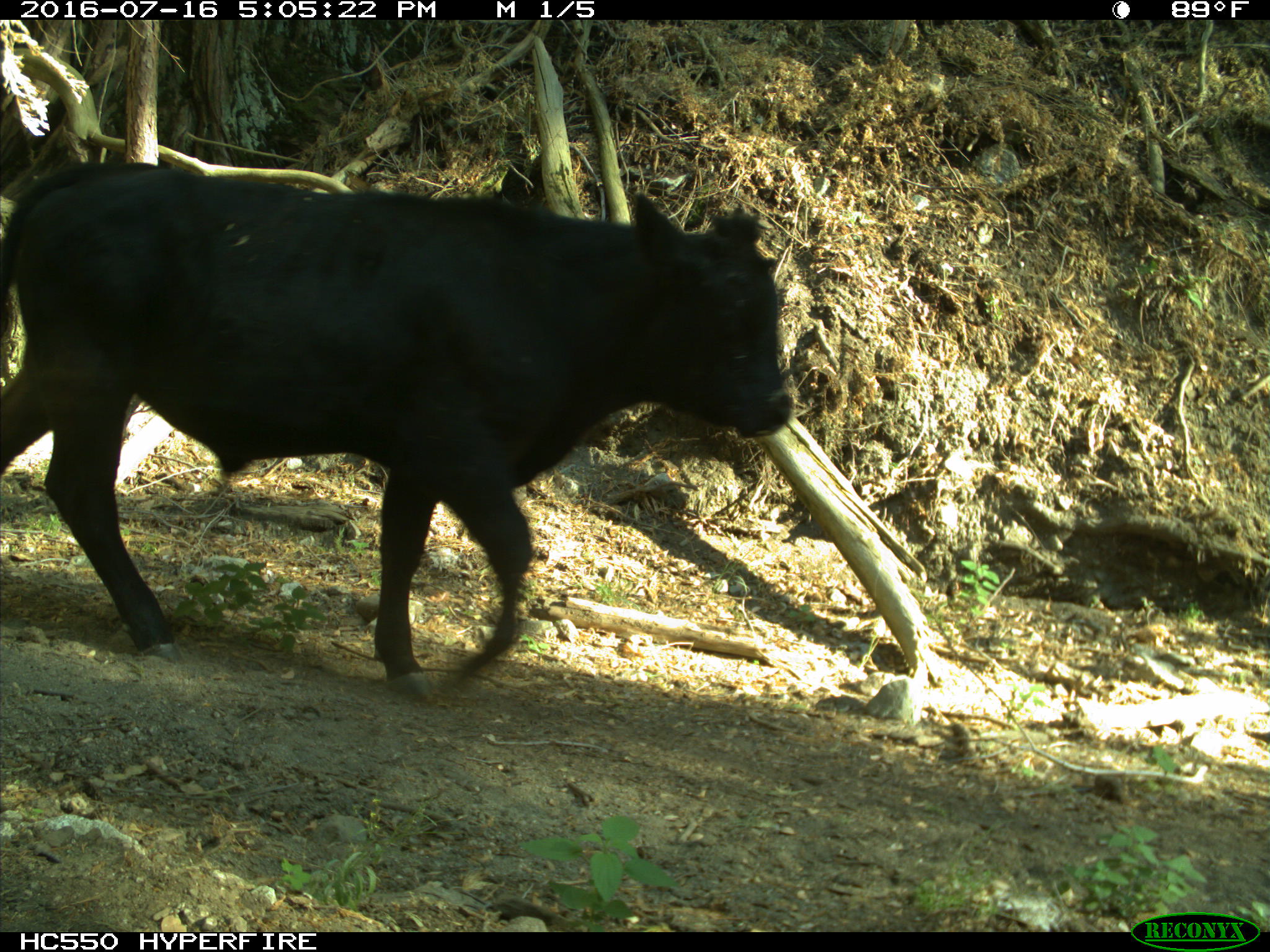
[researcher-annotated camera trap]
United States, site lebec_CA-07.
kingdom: Animalia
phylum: Chordata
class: Mammalia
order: Artiodactyla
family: Bovidae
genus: Bos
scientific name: Bos taurus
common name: domestic cow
Bos taurus (domestic cow).